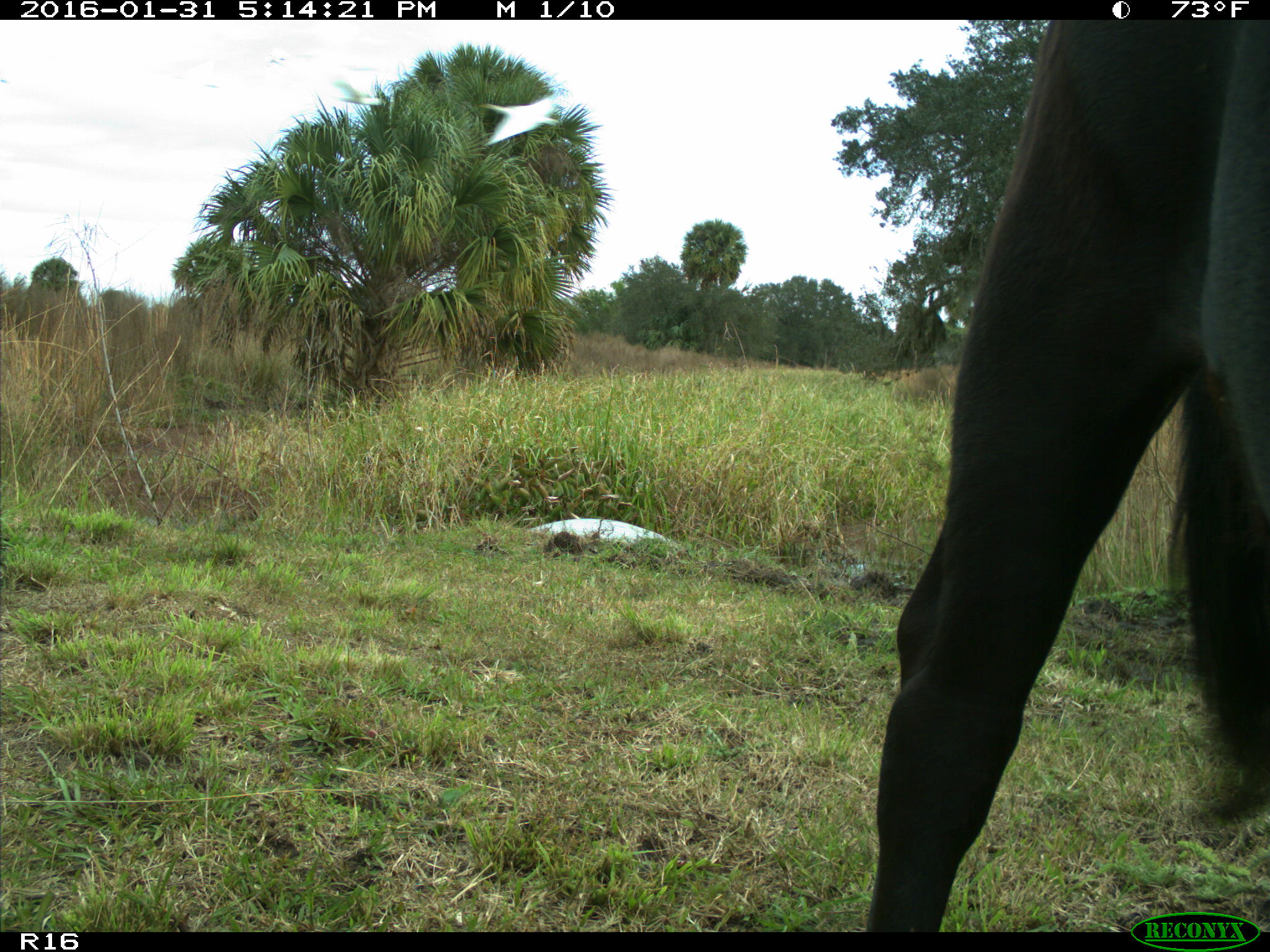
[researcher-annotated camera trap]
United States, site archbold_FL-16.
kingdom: Animalia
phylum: Chordata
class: Mammalia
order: Artiodactyla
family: Bovidae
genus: Bos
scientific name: Bos taurus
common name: domestic cow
Bos taurus (domestic cow).